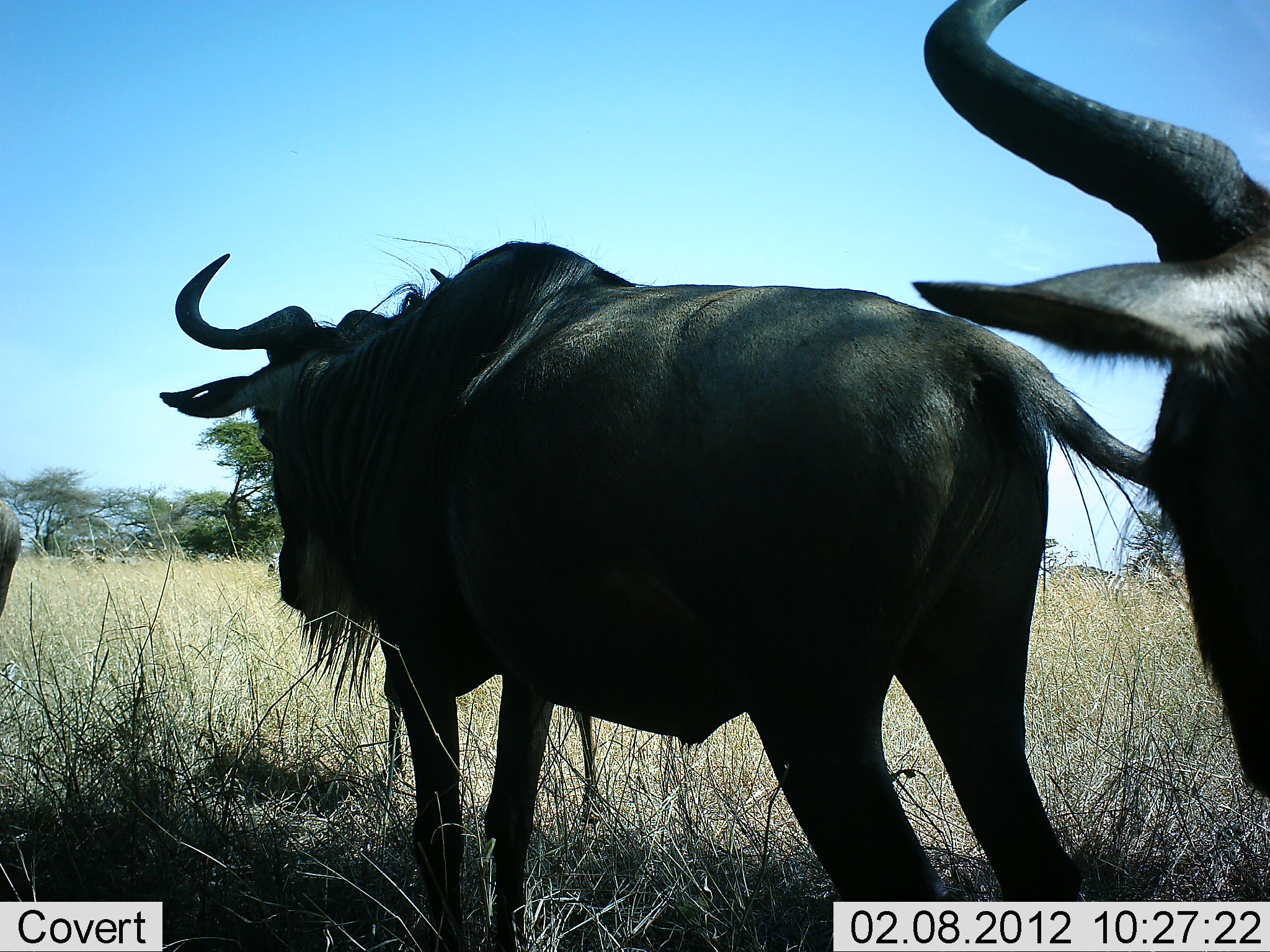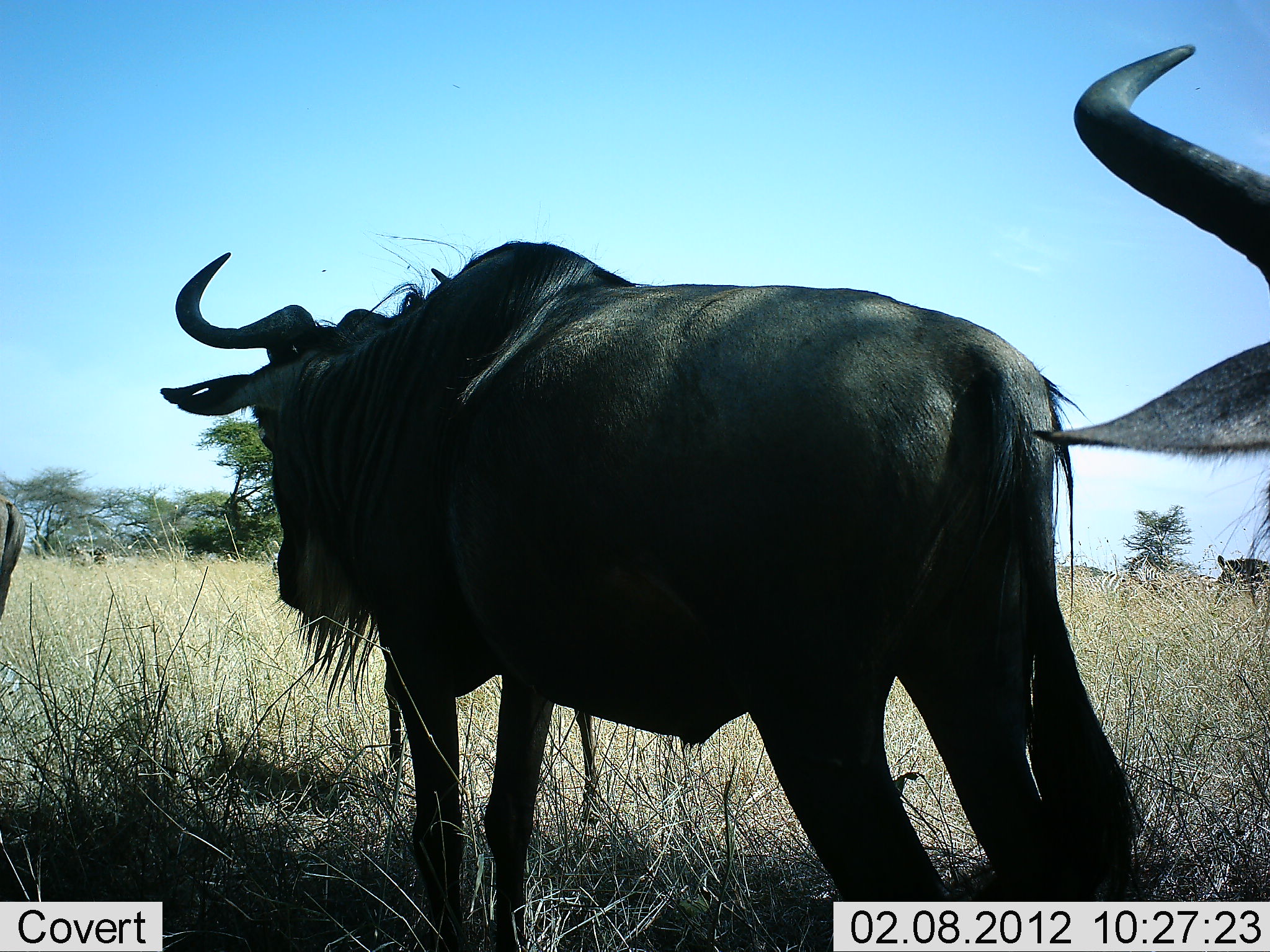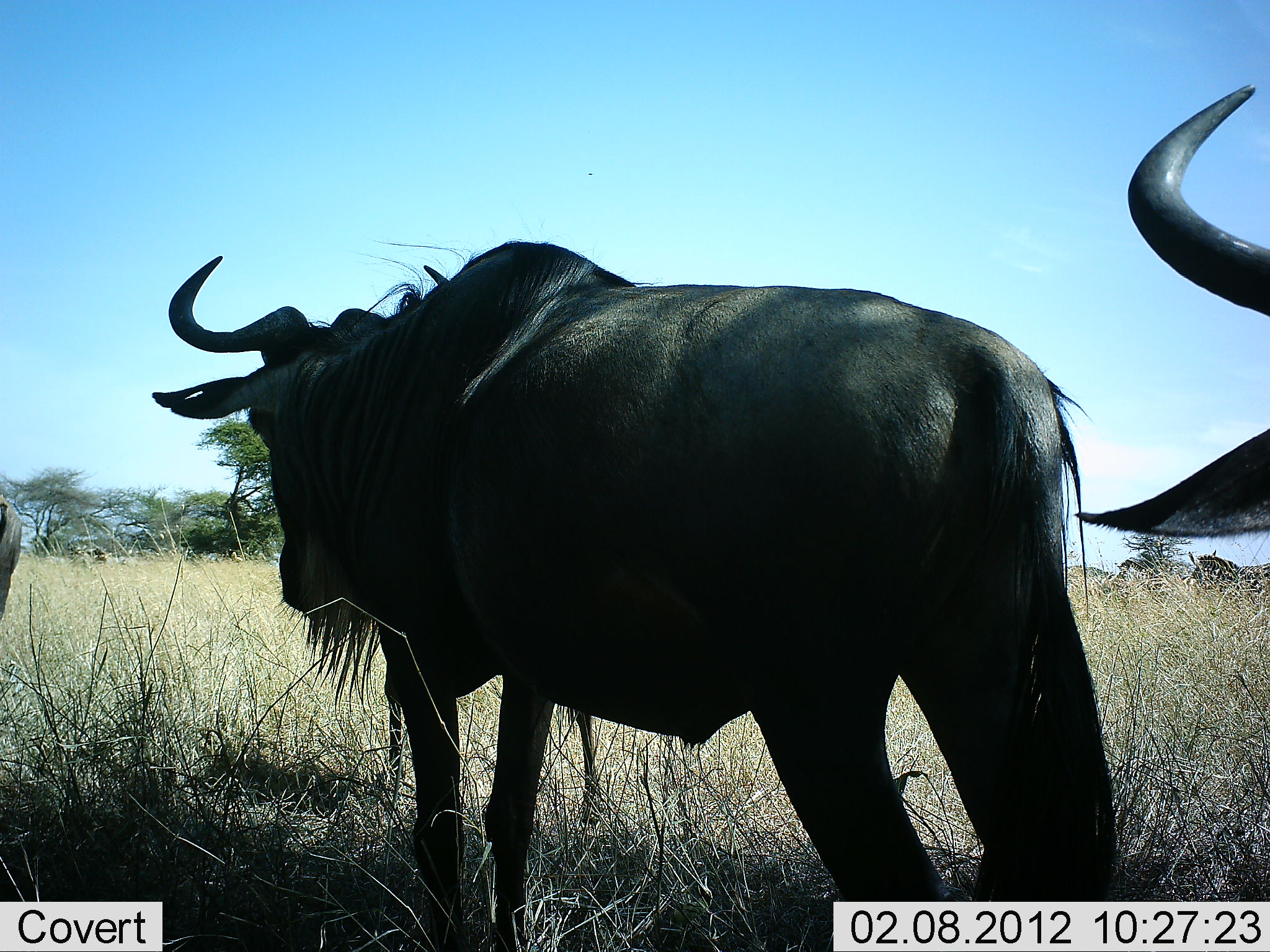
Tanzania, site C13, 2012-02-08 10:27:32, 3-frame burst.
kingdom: Animalia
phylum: Chordata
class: Mammalia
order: Artiodactyla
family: Bovidae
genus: Connochaetes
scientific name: Connochaetes taurinus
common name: blue wildebeest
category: wildebeest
Wildebeest (blue wildebeest) (Connochaetes taurinus), count 3. Behavior (volunteer vote fractions): standing 81%, resting 0%, moving 33%, interacting 0%. Young present (vote fraction): 0%. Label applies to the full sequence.